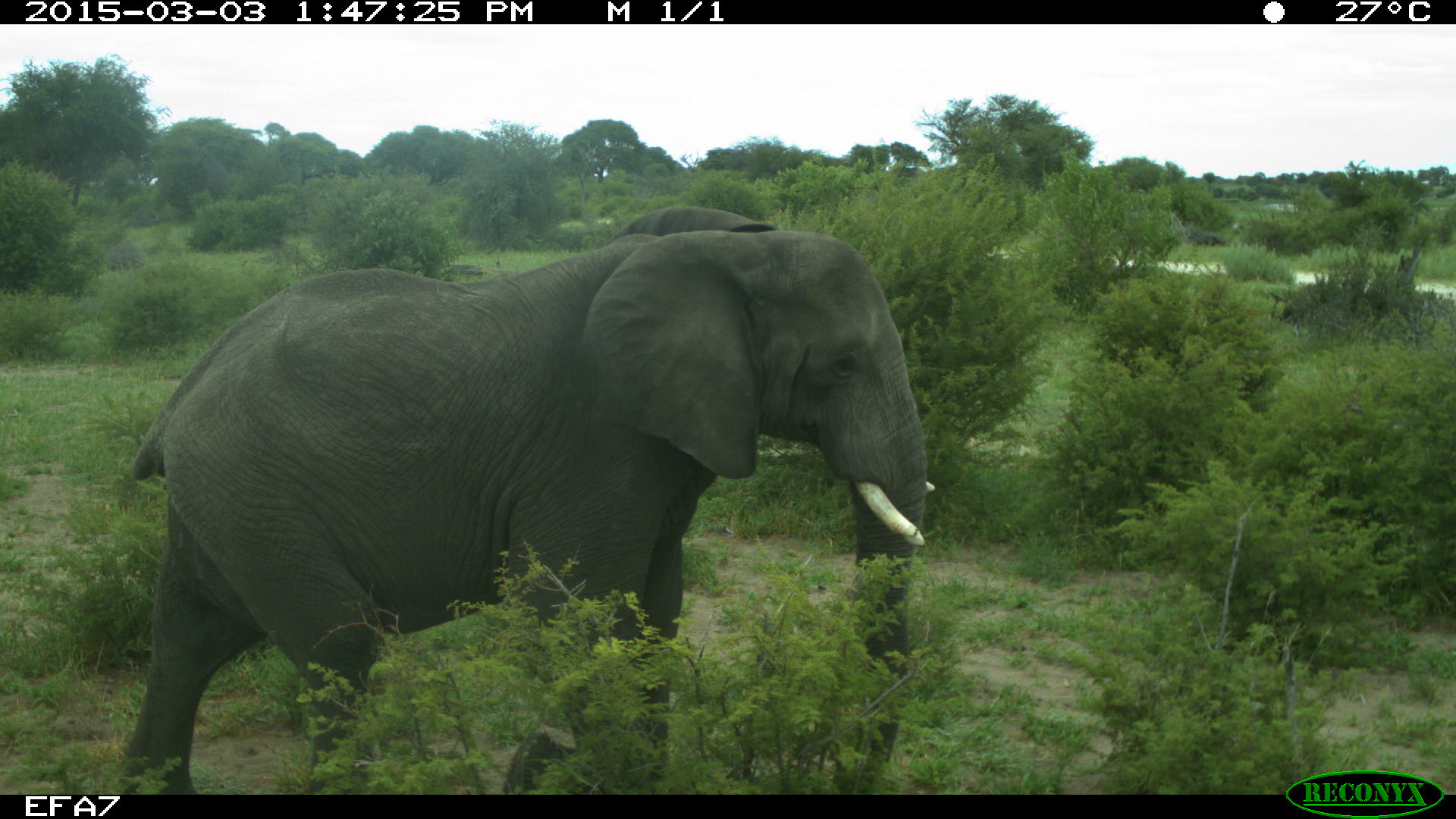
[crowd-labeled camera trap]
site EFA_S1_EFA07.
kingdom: Animalia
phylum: Chordata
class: Mammalia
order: Proboscidea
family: Elephantidae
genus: Loxodonta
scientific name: Loxodonta africana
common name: african bush elephant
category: elephant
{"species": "elephant (african bush elephant) (Loxodonta africana)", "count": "1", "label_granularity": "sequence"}